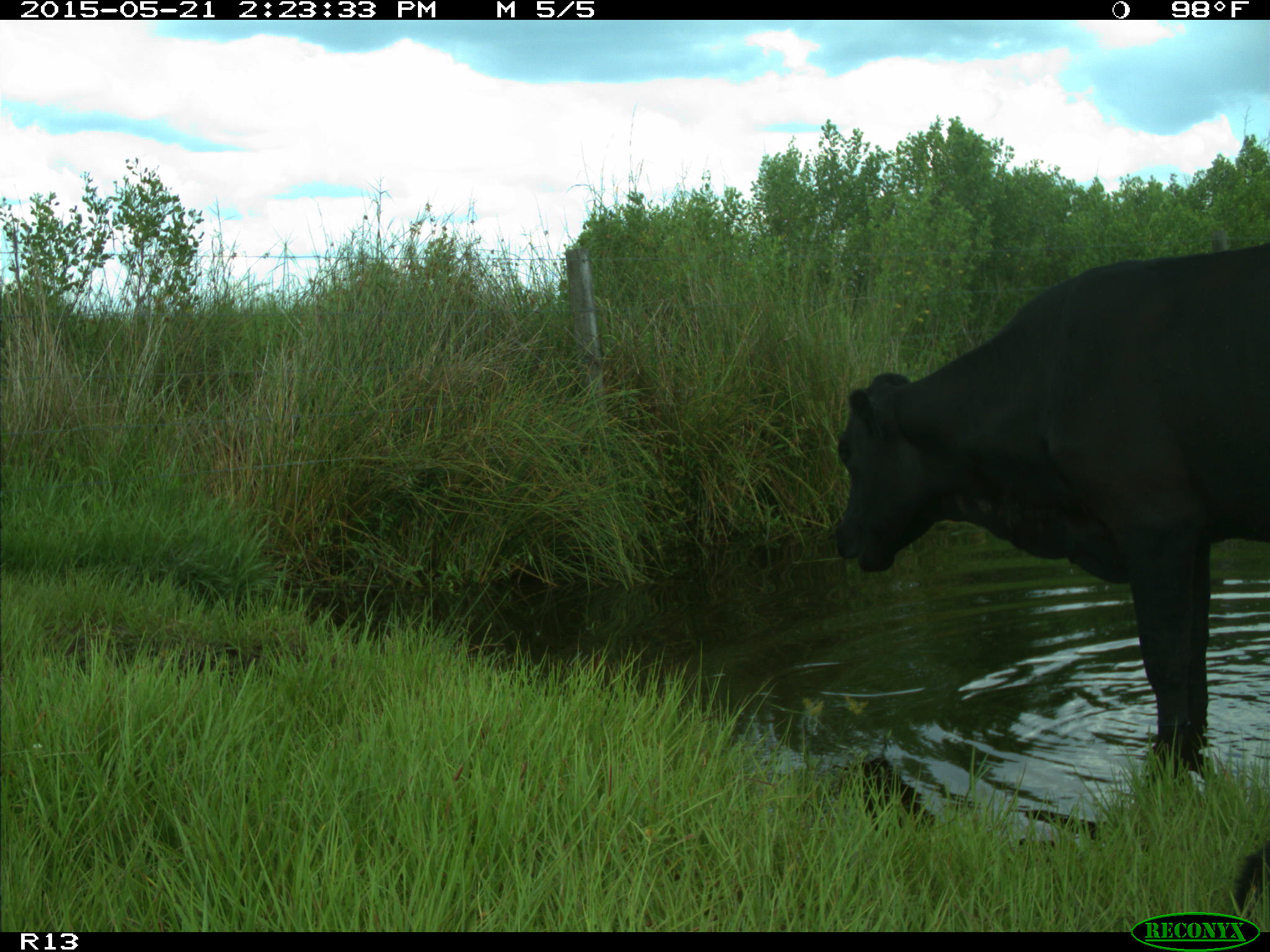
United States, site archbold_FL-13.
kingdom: Animalia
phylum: Chordata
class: Mammalia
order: Artiodactyla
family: Bovidae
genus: Bos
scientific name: Bos taurus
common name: domestic cow